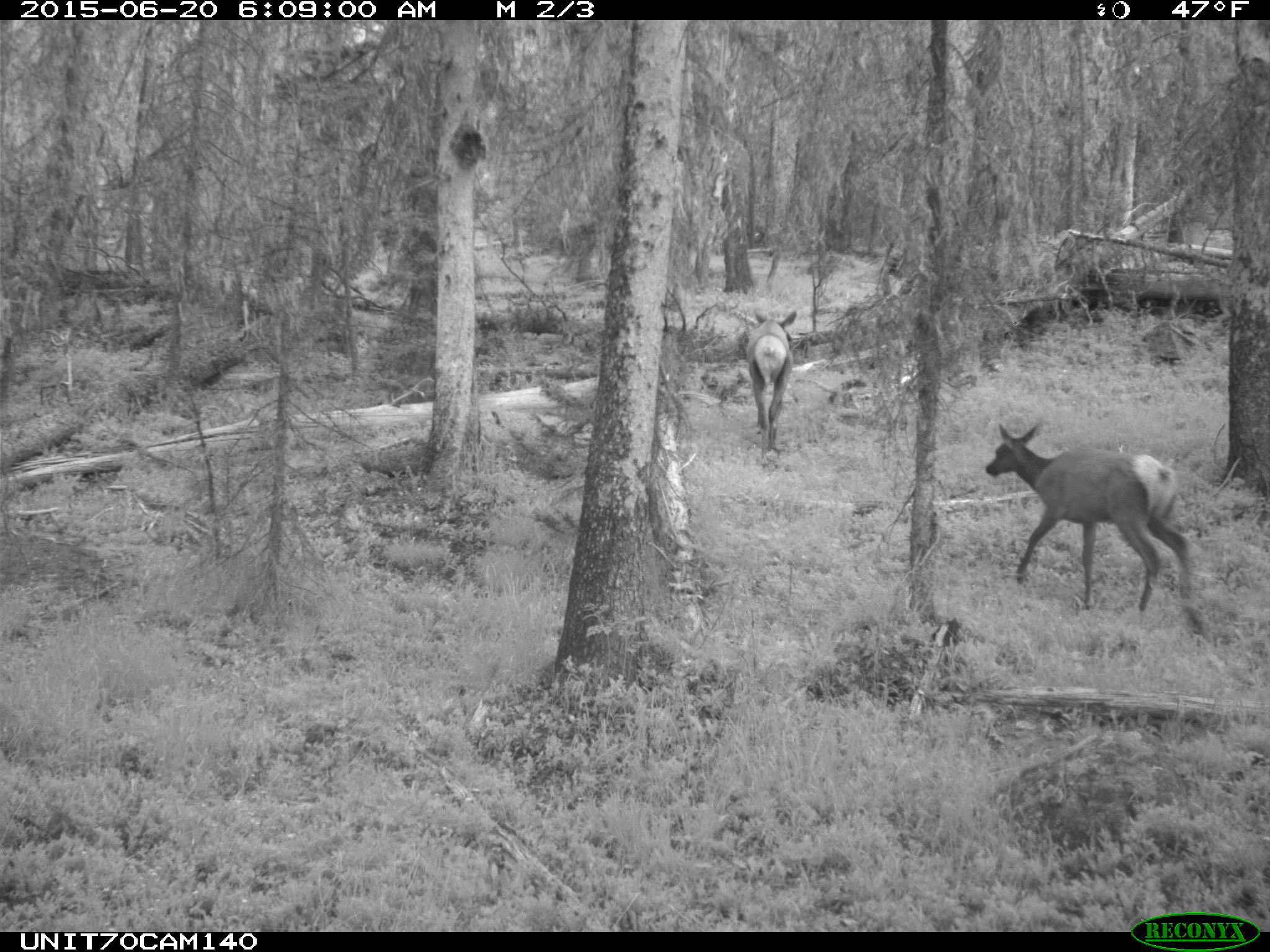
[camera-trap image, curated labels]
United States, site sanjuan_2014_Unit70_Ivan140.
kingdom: Animalia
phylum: Chordata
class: Mammalia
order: Artiodactyla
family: Cervidae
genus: Cervus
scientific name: Cervus elaphus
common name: red deer